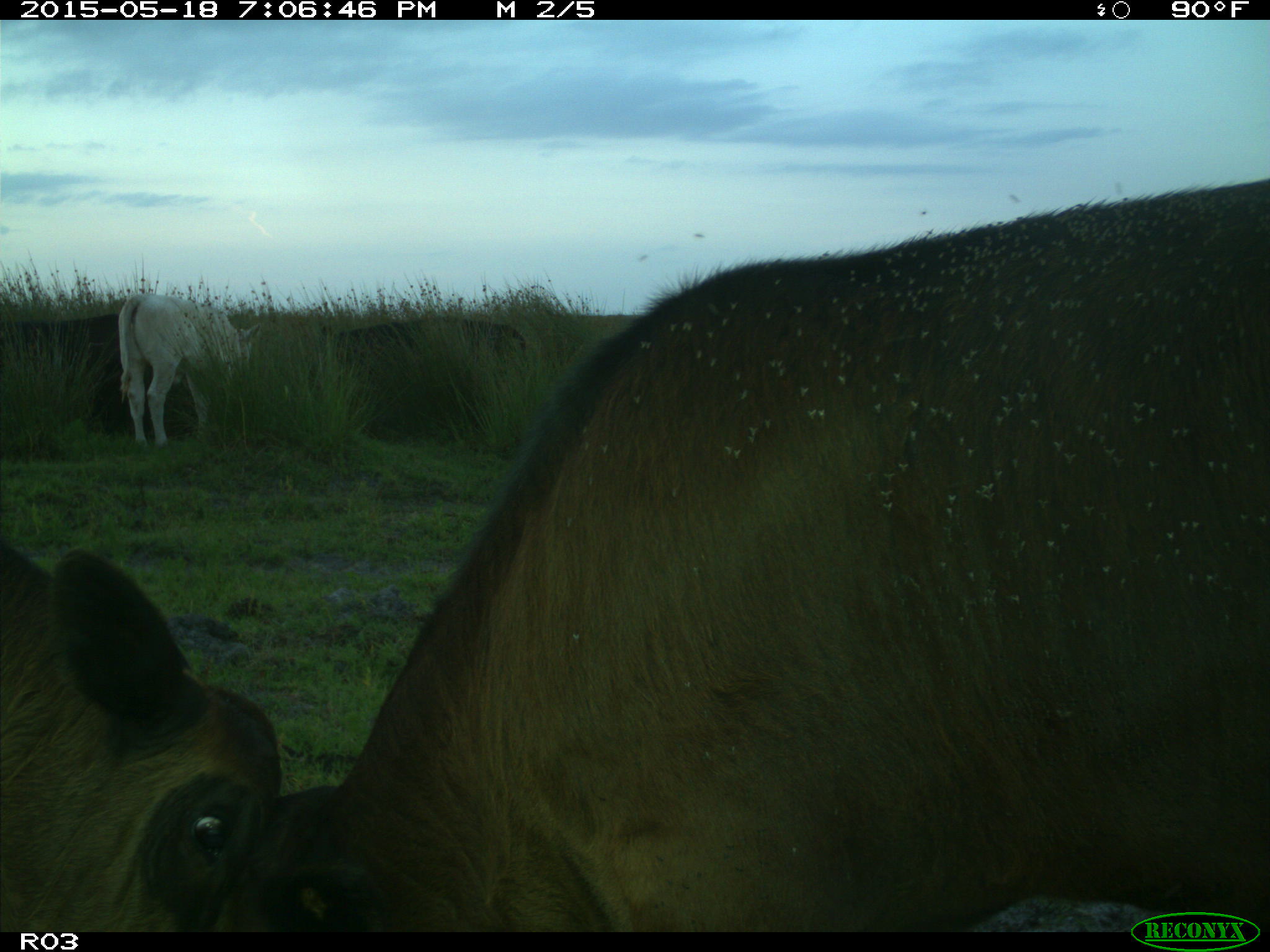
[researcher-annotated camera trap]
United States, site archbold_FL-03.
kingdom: Animalia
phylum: Chordata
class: Mammalia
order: Artiodactyla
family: Bovidae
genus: Bos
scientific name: Bos taurus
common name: domestic cow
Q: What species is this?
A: Bos taurus (domestic cow).